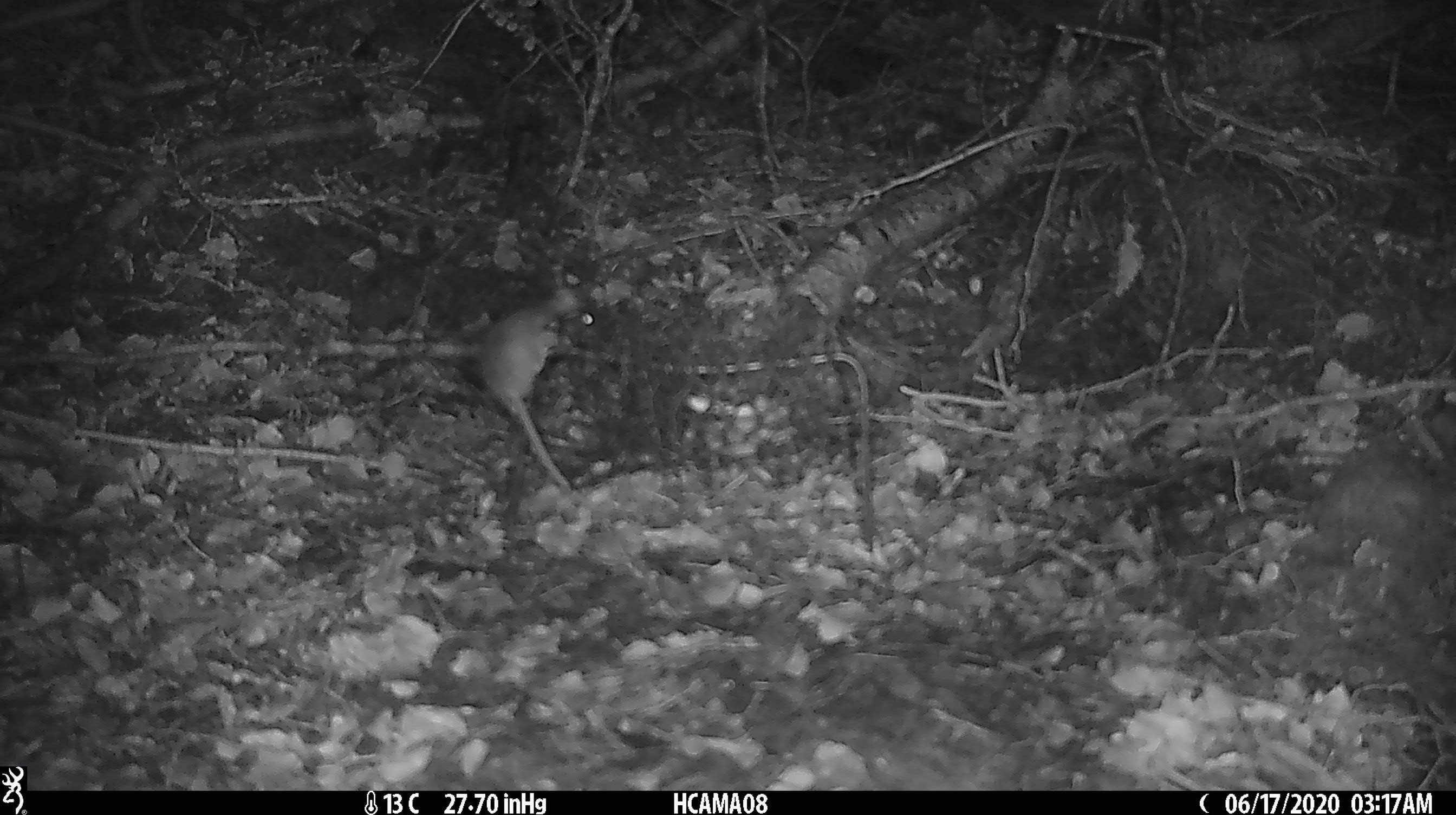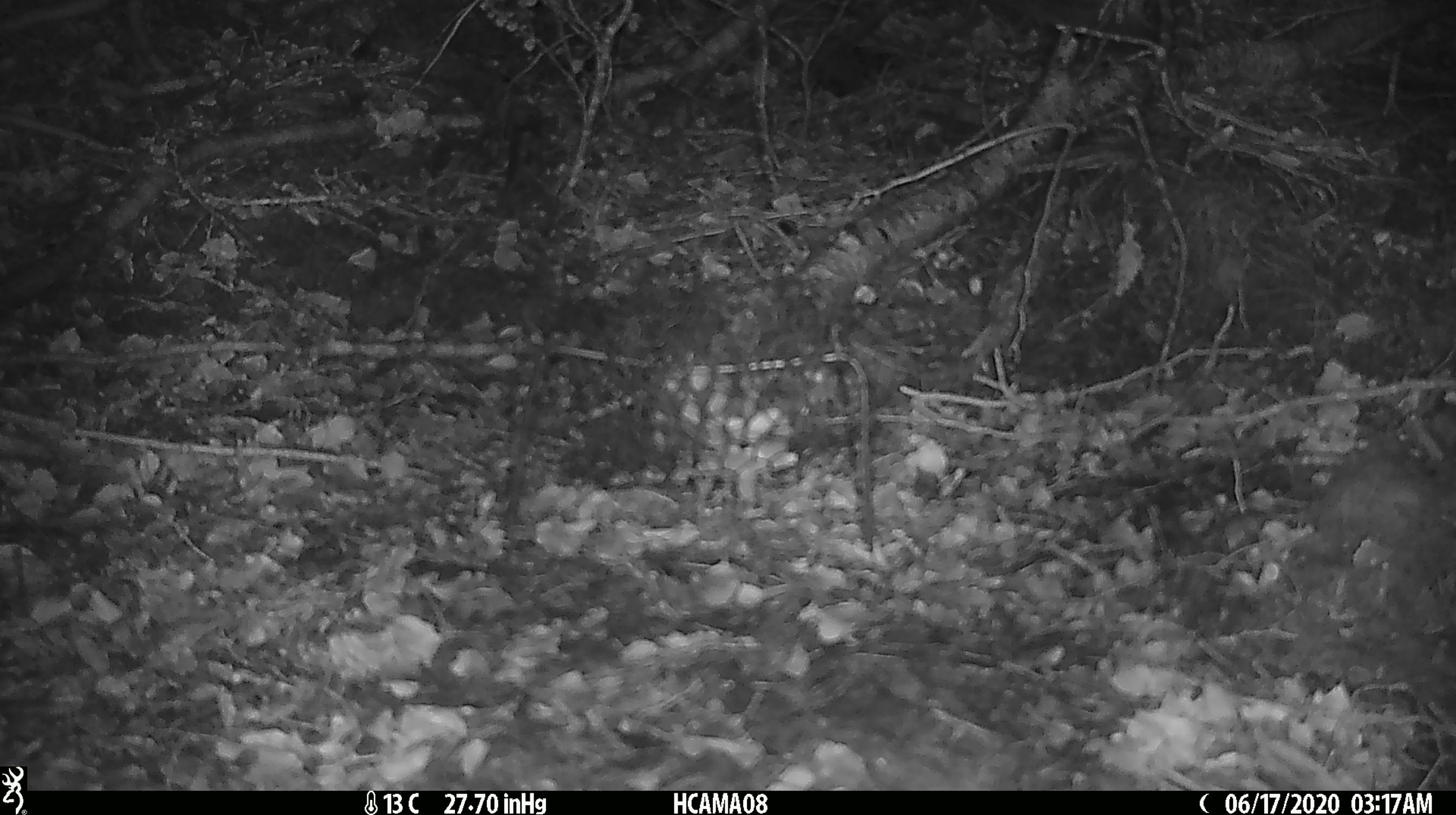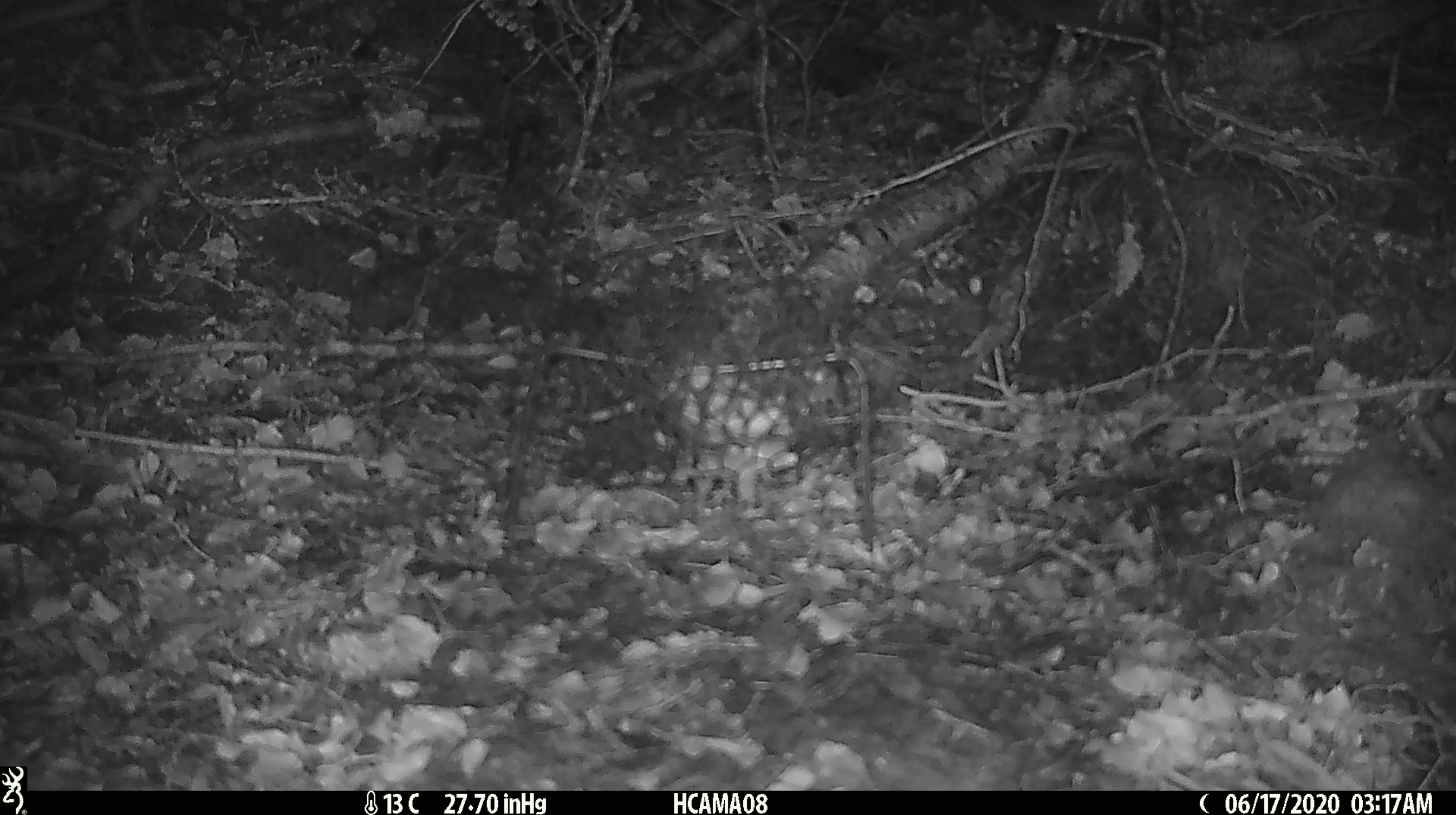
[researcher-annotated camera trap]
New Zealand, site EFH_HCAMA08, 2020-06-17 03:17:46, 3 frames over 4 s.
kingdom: Animalia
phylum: Chordata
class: Mammalia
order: Rodentia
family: Muridae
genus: Mus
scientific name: Mus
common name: mouse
Mouse (Mus).